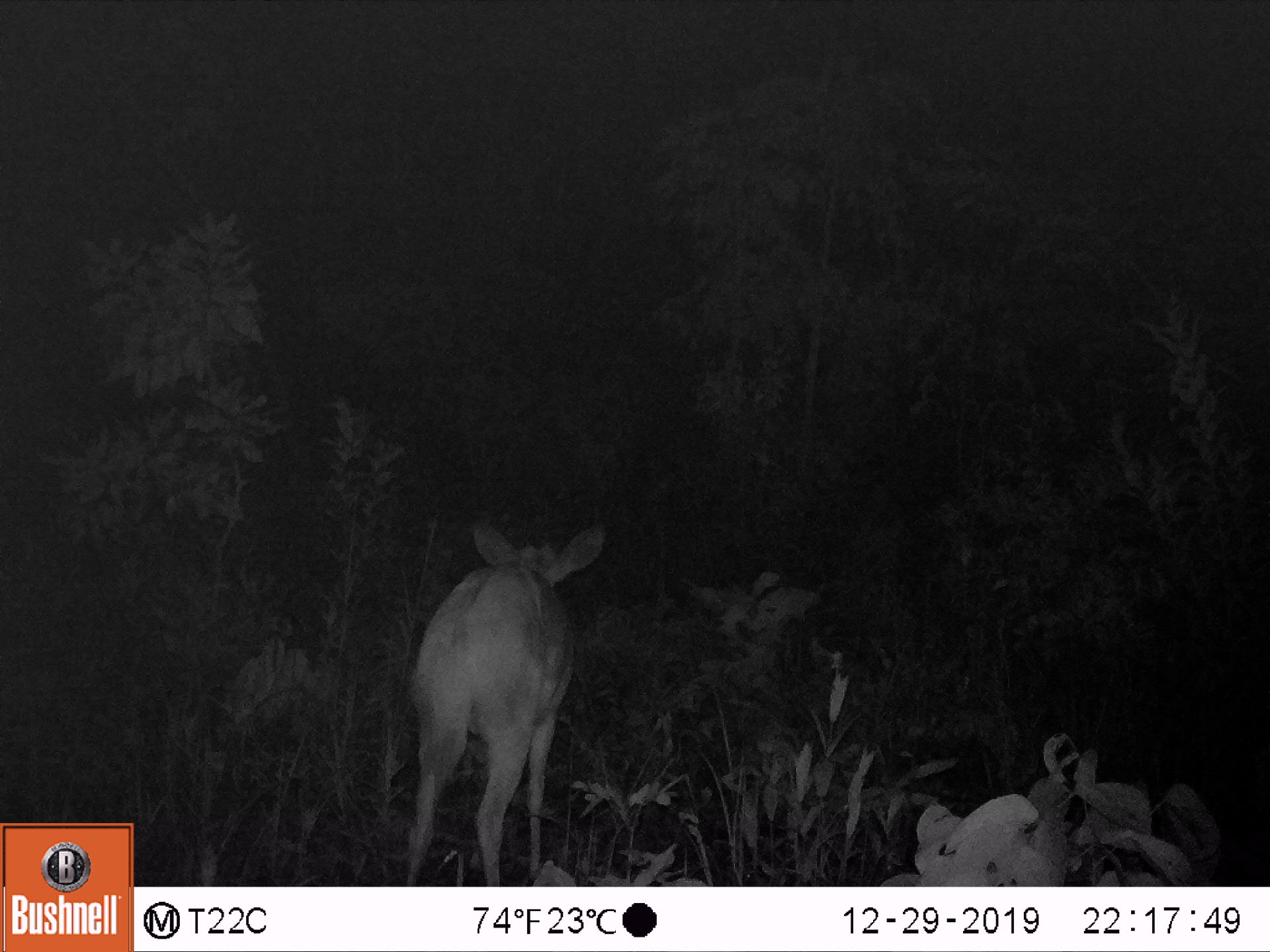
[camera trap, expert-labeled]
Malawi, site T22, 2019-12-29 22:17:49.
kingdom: Animalia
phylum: Chordata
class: Mammalia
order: Artiodactyla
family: Bovidae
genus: Tragelaphus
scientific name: Tragelaphus sylvaticus sylvaticus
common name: cape bushbuck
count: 1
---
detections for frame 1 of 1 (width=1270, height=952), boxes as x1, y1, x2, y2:
cape bushbuck: 399, 516, 610, 878